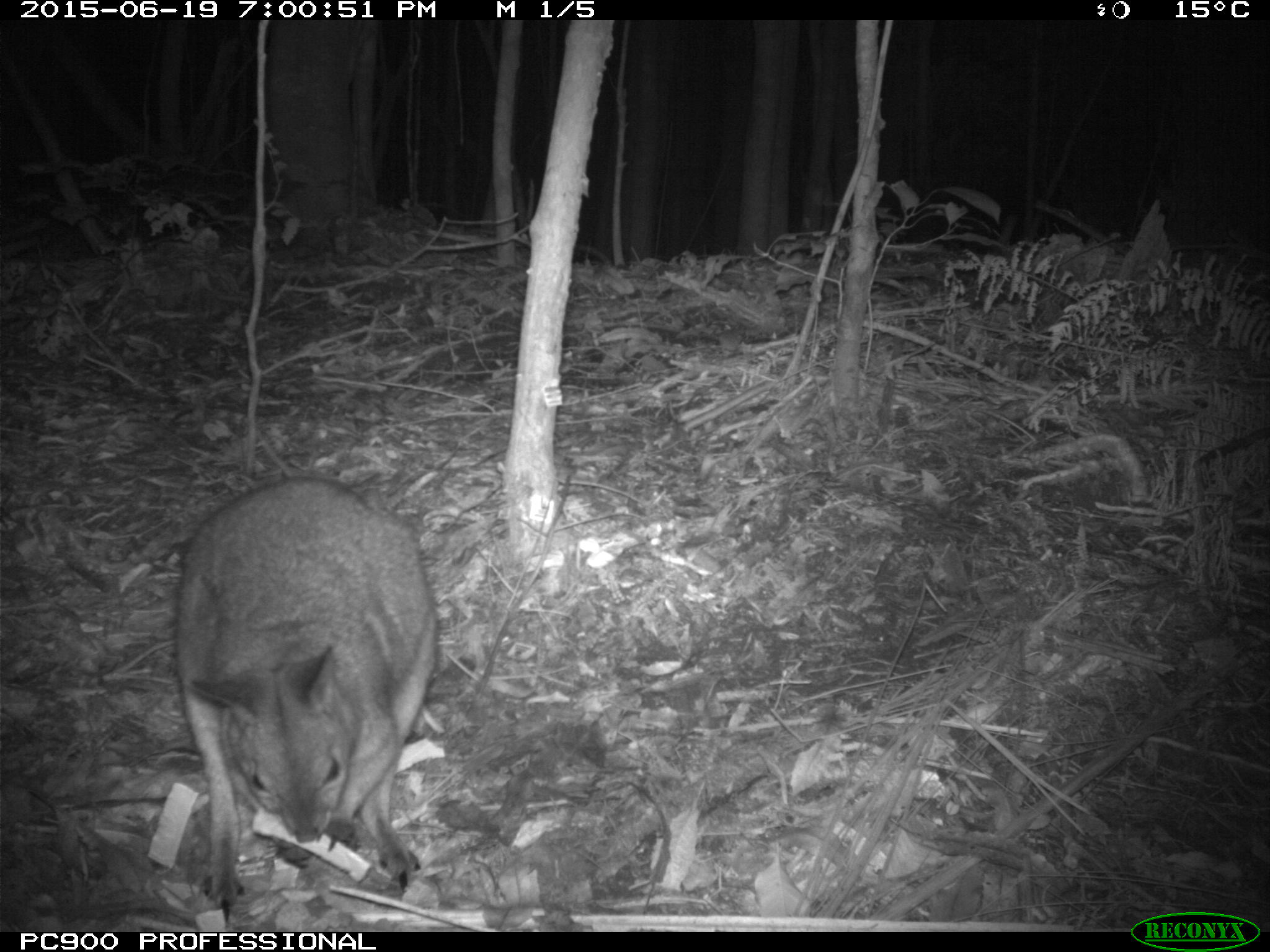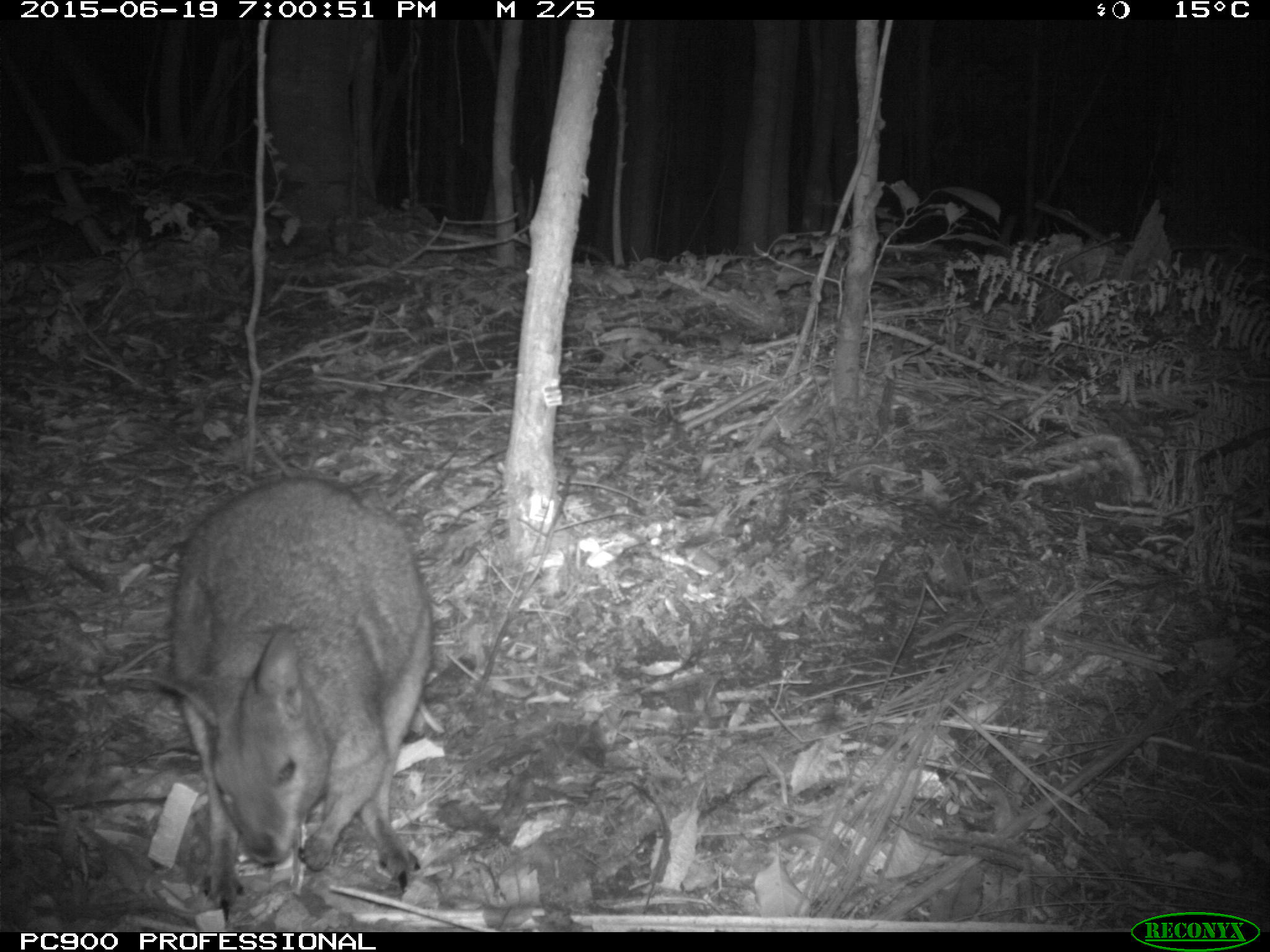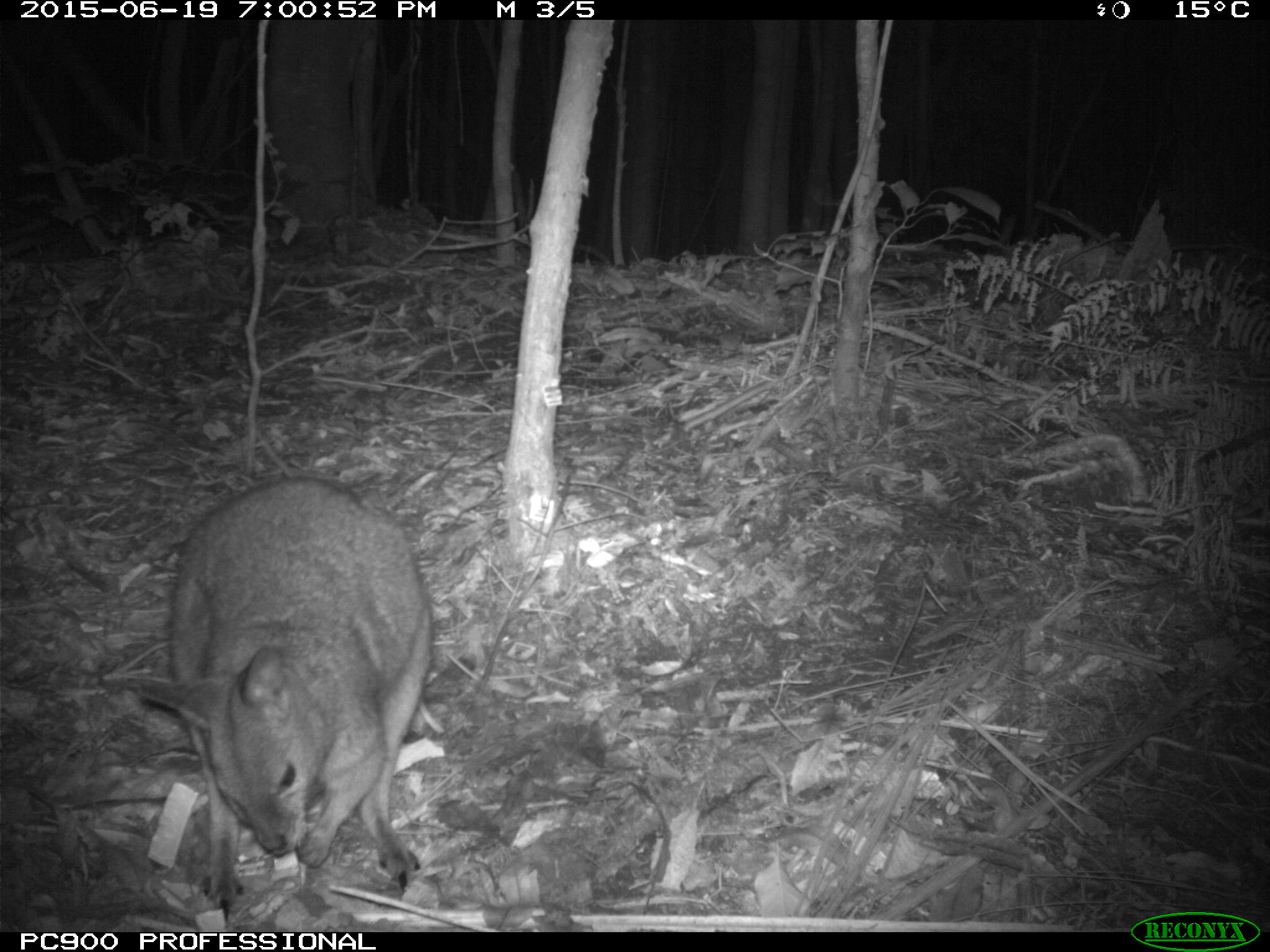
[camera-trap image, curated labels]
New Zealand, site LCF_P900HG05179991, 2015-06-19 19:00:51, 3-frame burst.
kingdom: Animalia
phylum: Chordata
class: Mammalia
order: Diprotodontia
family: Macropodidae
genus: Notamacropus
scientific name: Notamacropus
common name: wallaby